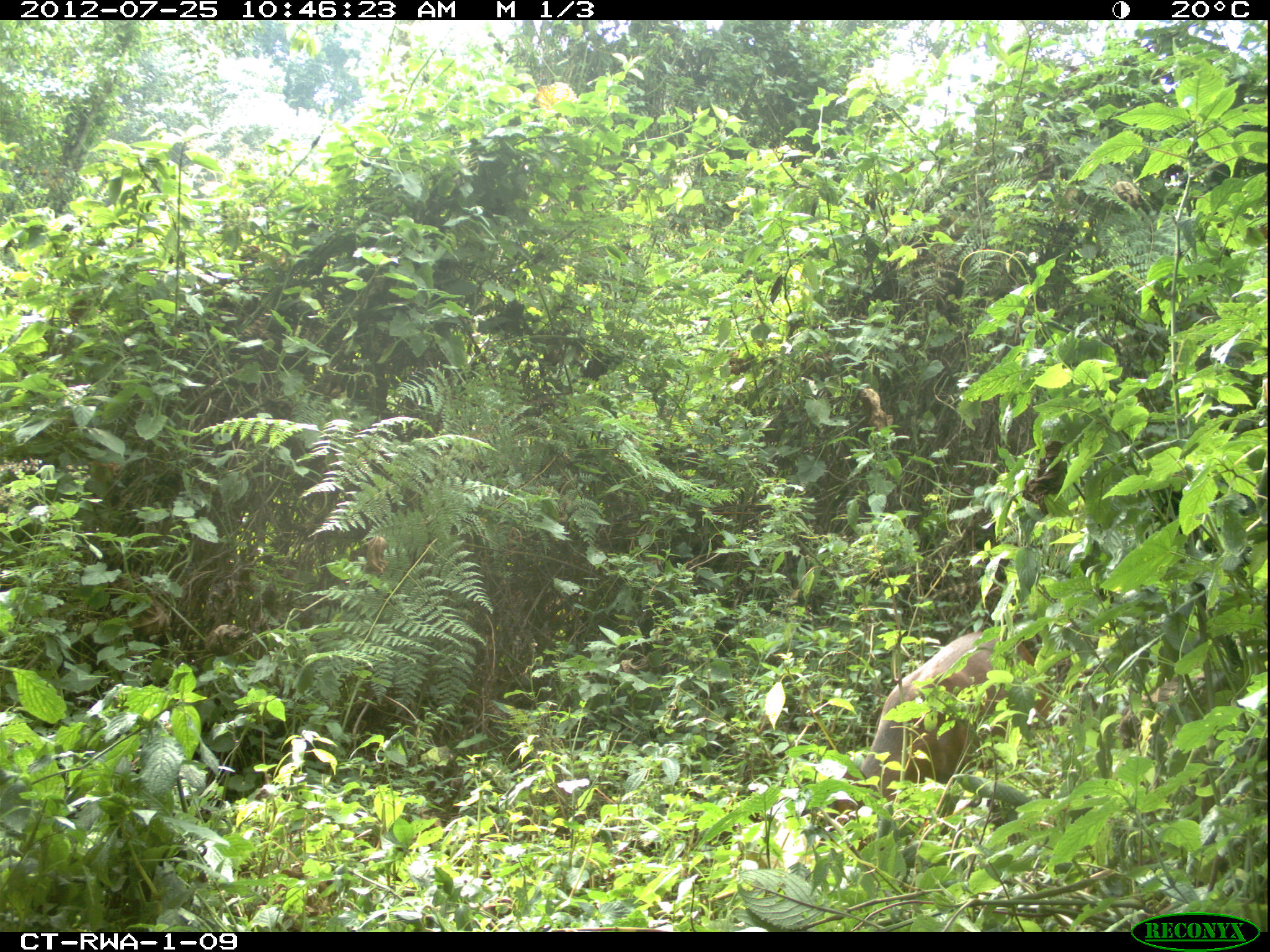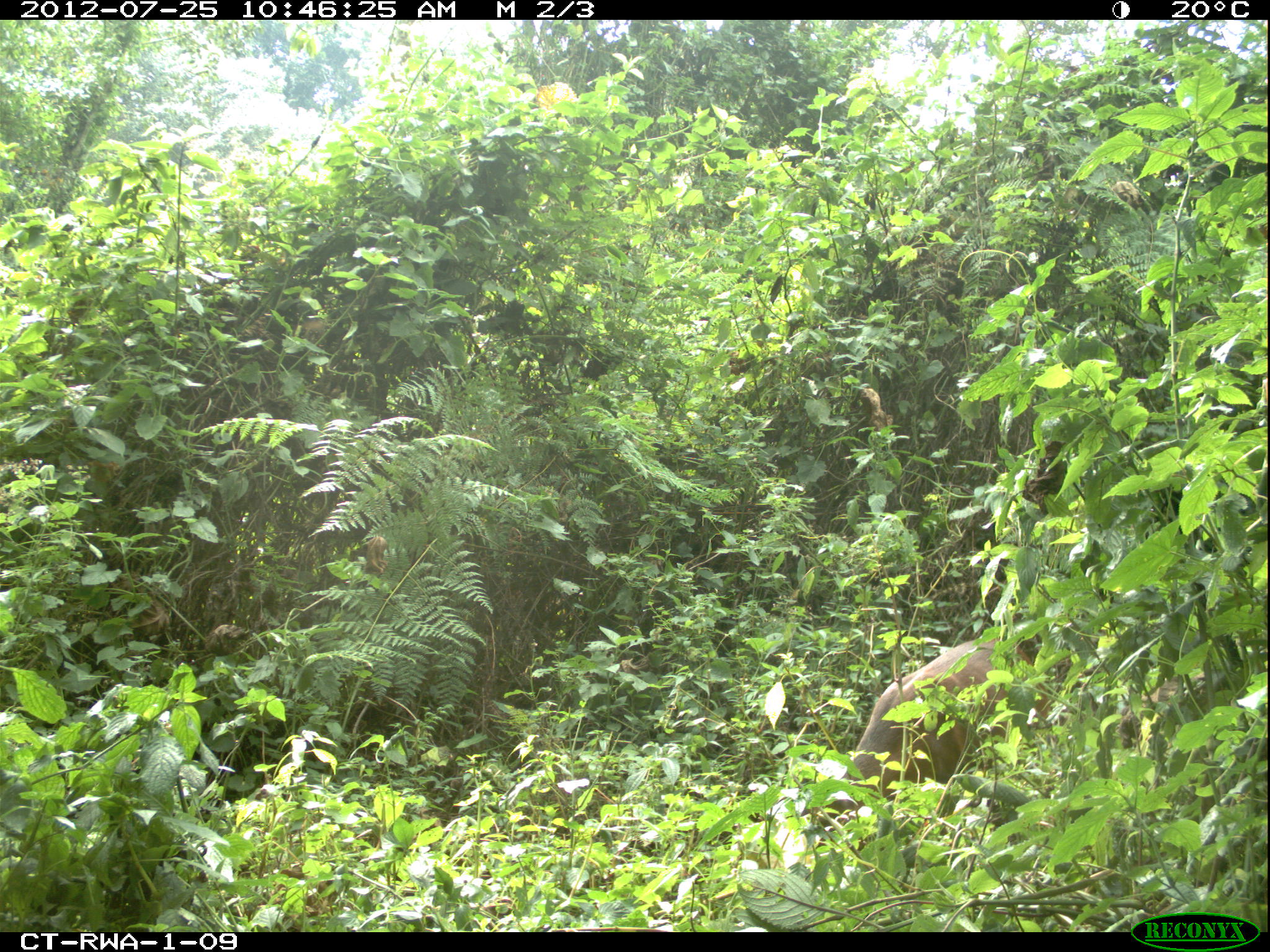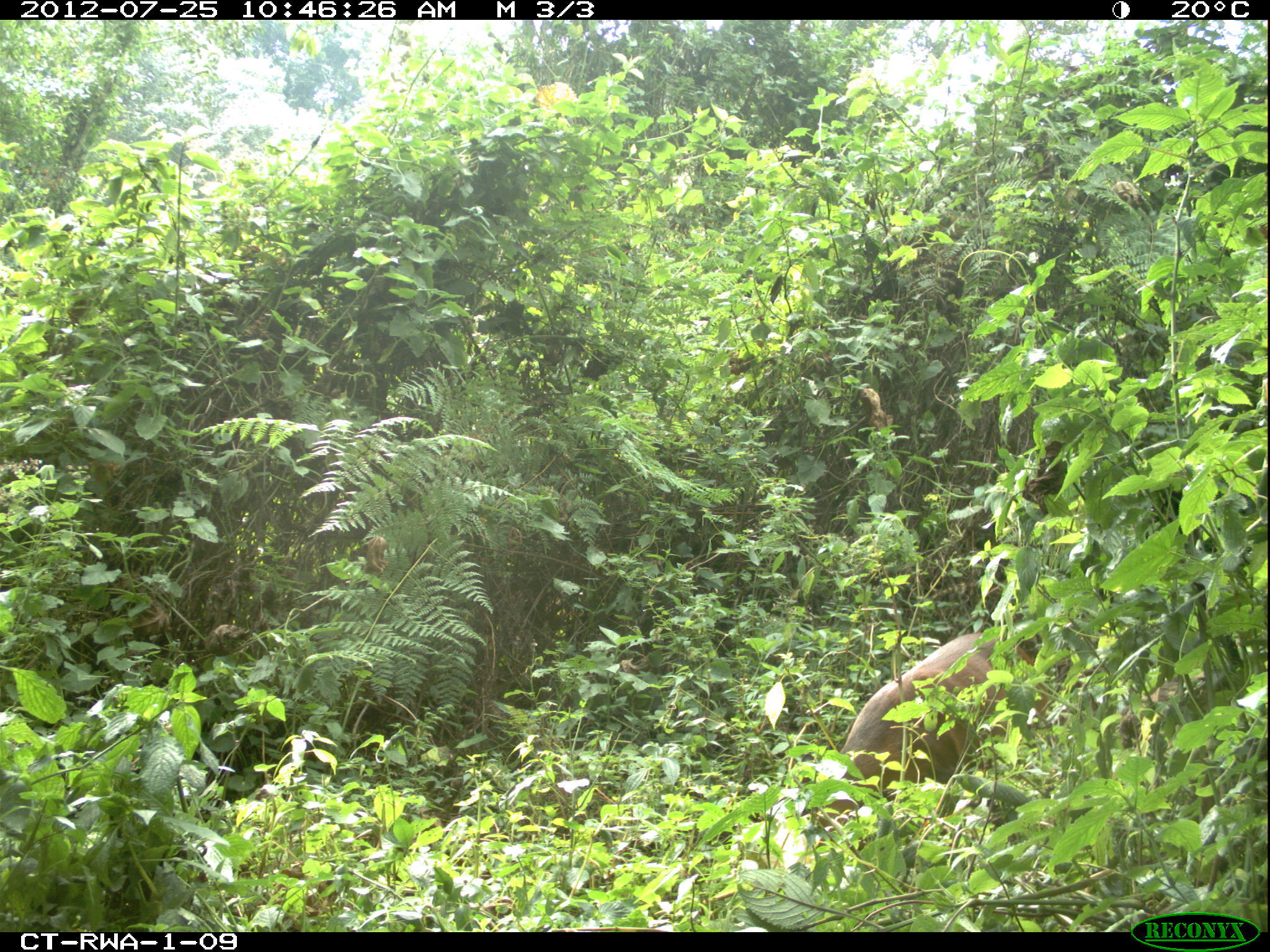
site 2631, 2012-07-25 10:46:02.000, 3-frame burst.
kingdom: Animalia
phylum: Chordata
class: Mammalia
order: Artiodactyla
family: Bovidae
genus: Cephalophus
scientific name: Cephalophus nigrifrons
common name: black-fronted duiker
Cephalophus nigrifrons (black-fronted duiker), count 1.